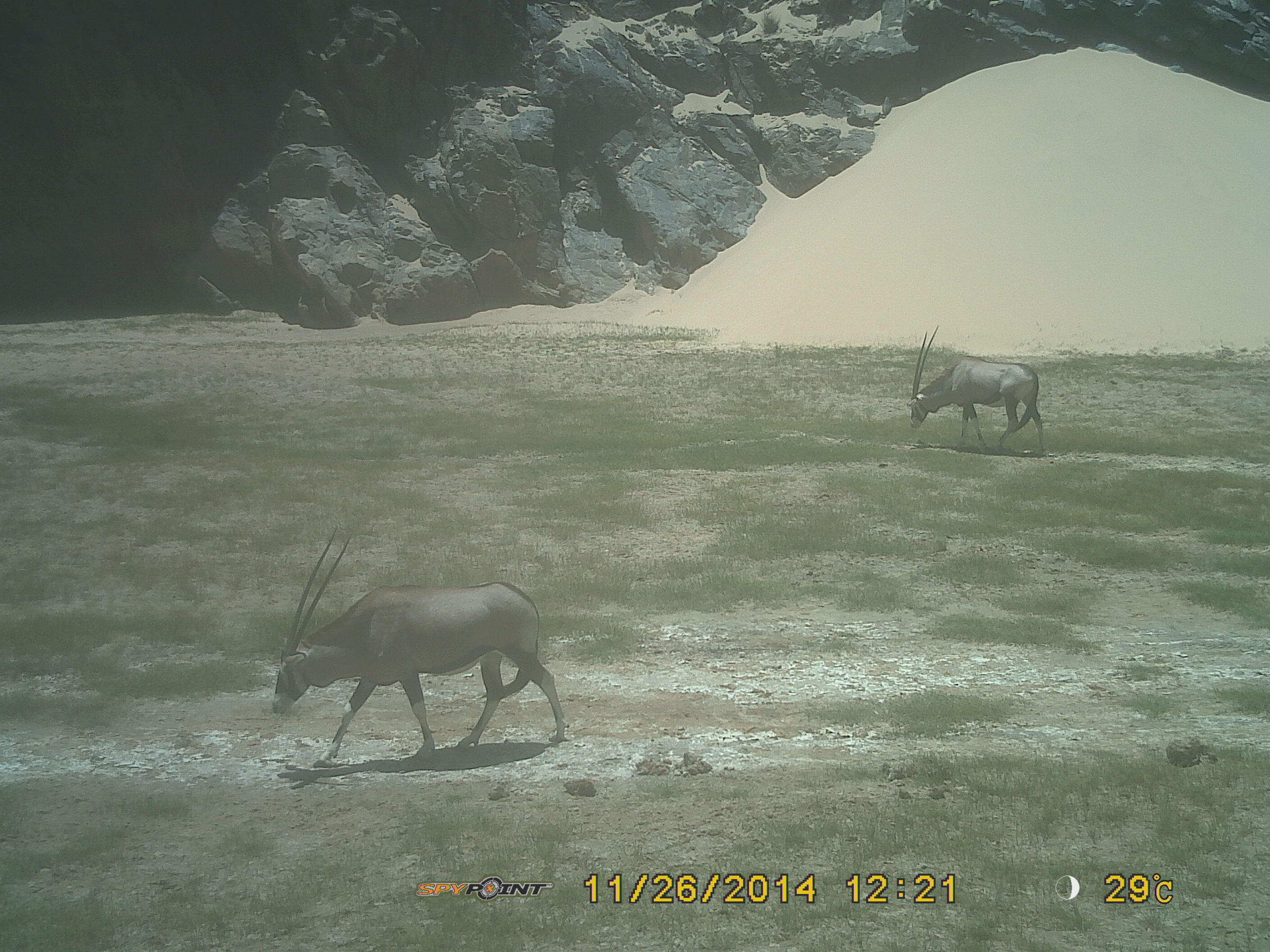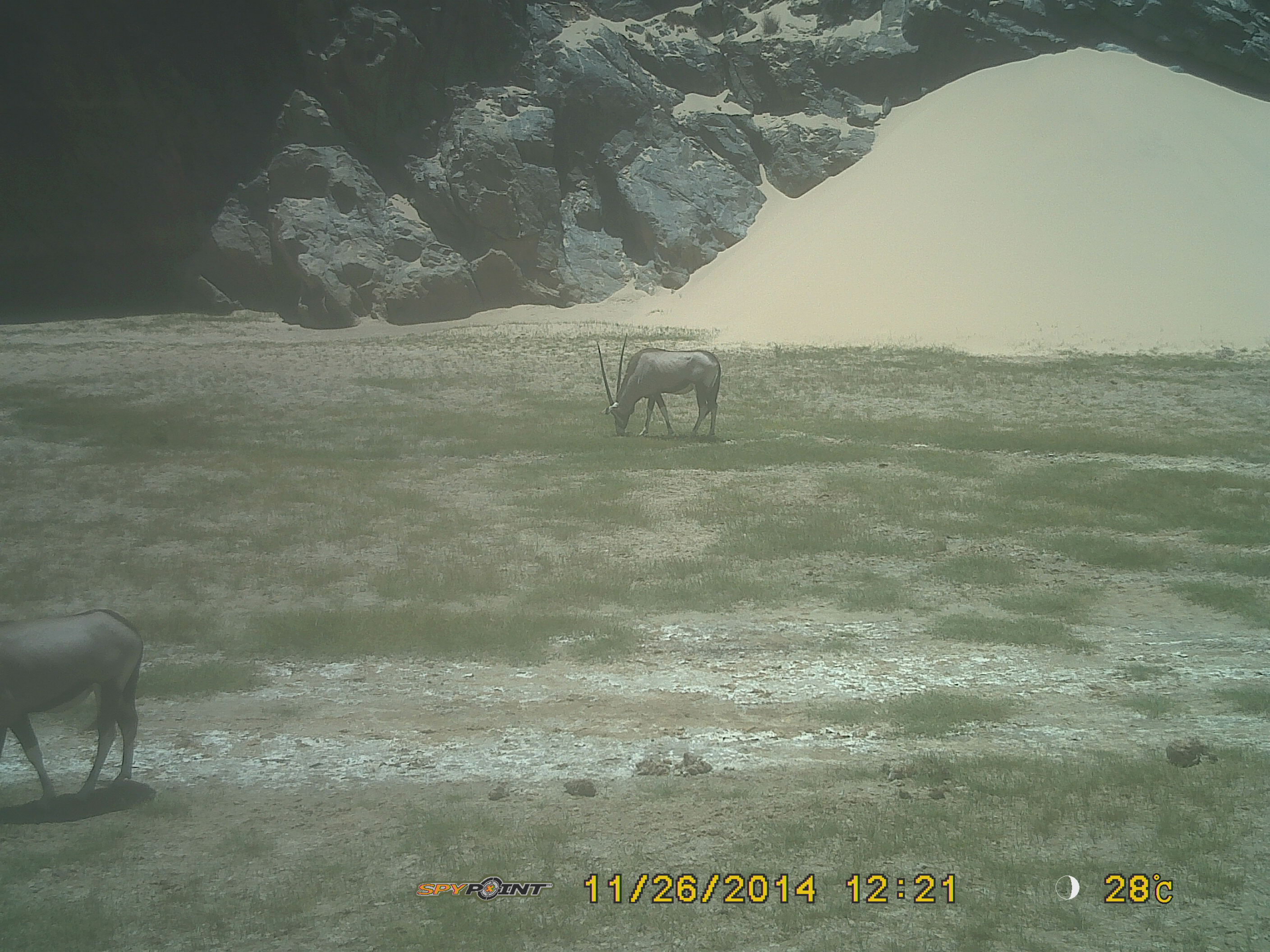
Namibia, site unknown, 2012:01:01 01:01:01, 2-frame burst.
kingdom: Animalia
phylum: Chordata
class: Mammalia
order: Artiodactyla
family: Bovidae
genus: Oryx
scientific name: Oryx gazella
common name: gemsbok